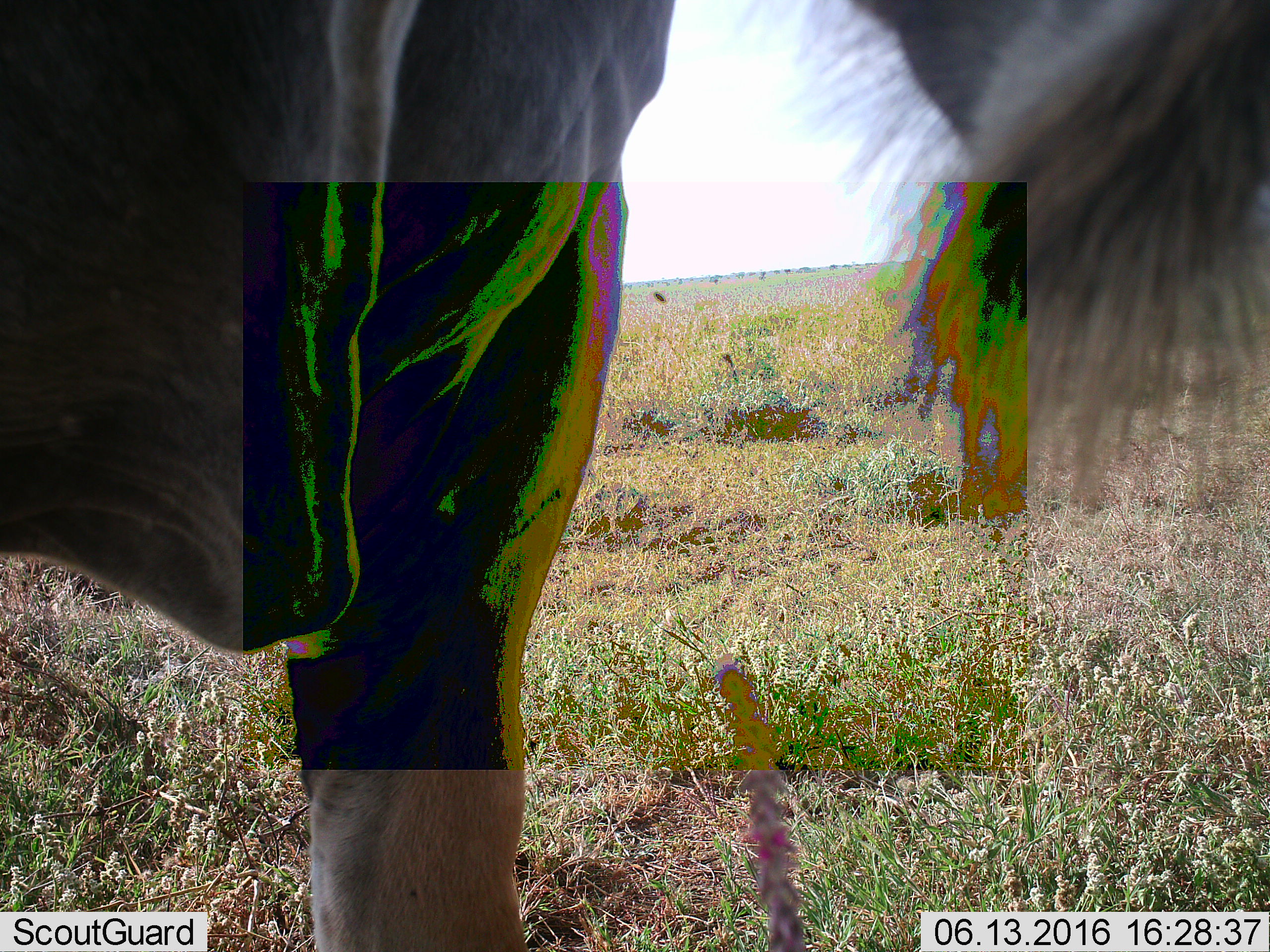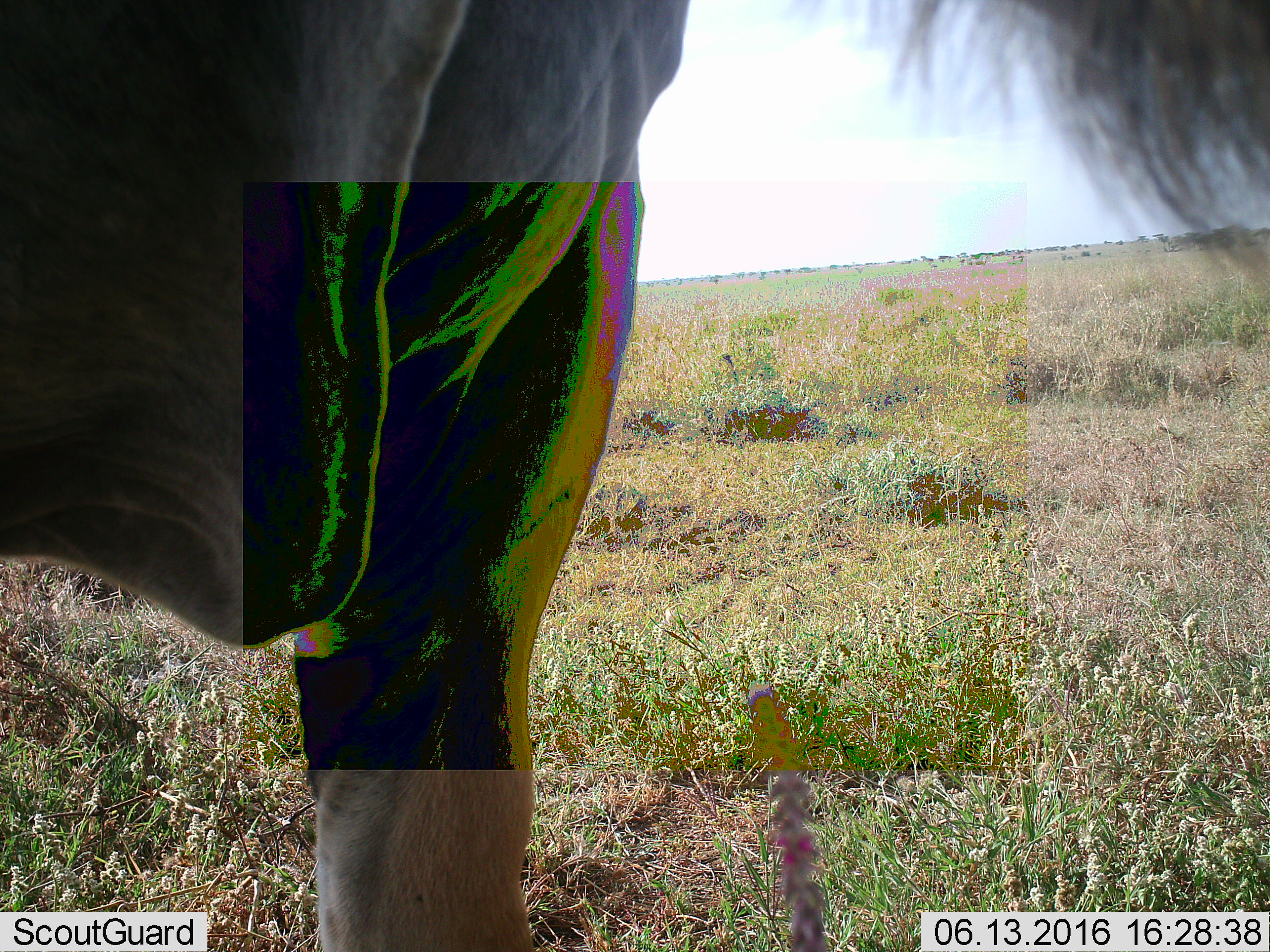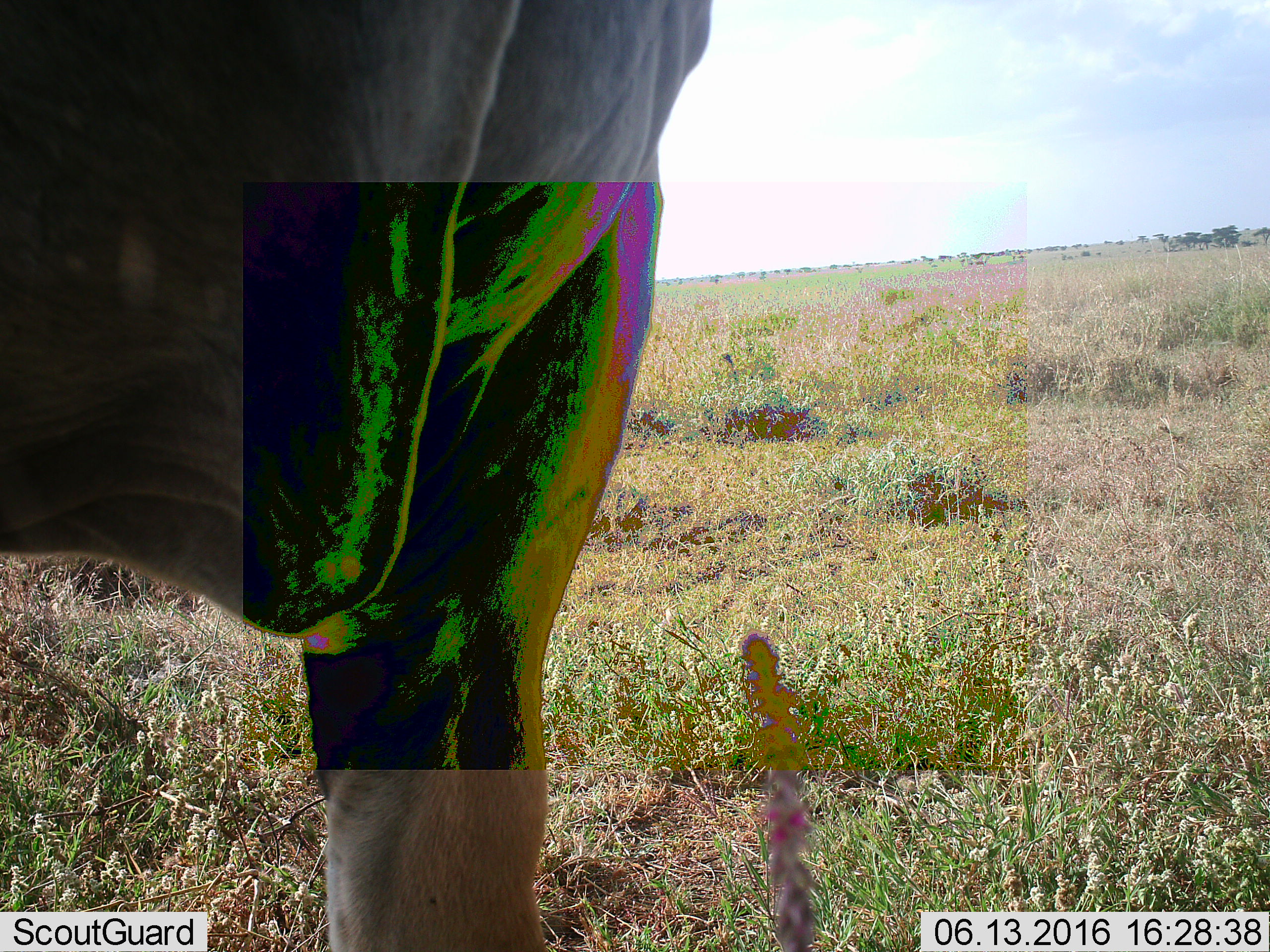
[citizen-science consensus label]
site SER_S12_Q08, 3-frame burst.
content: unidentified animal